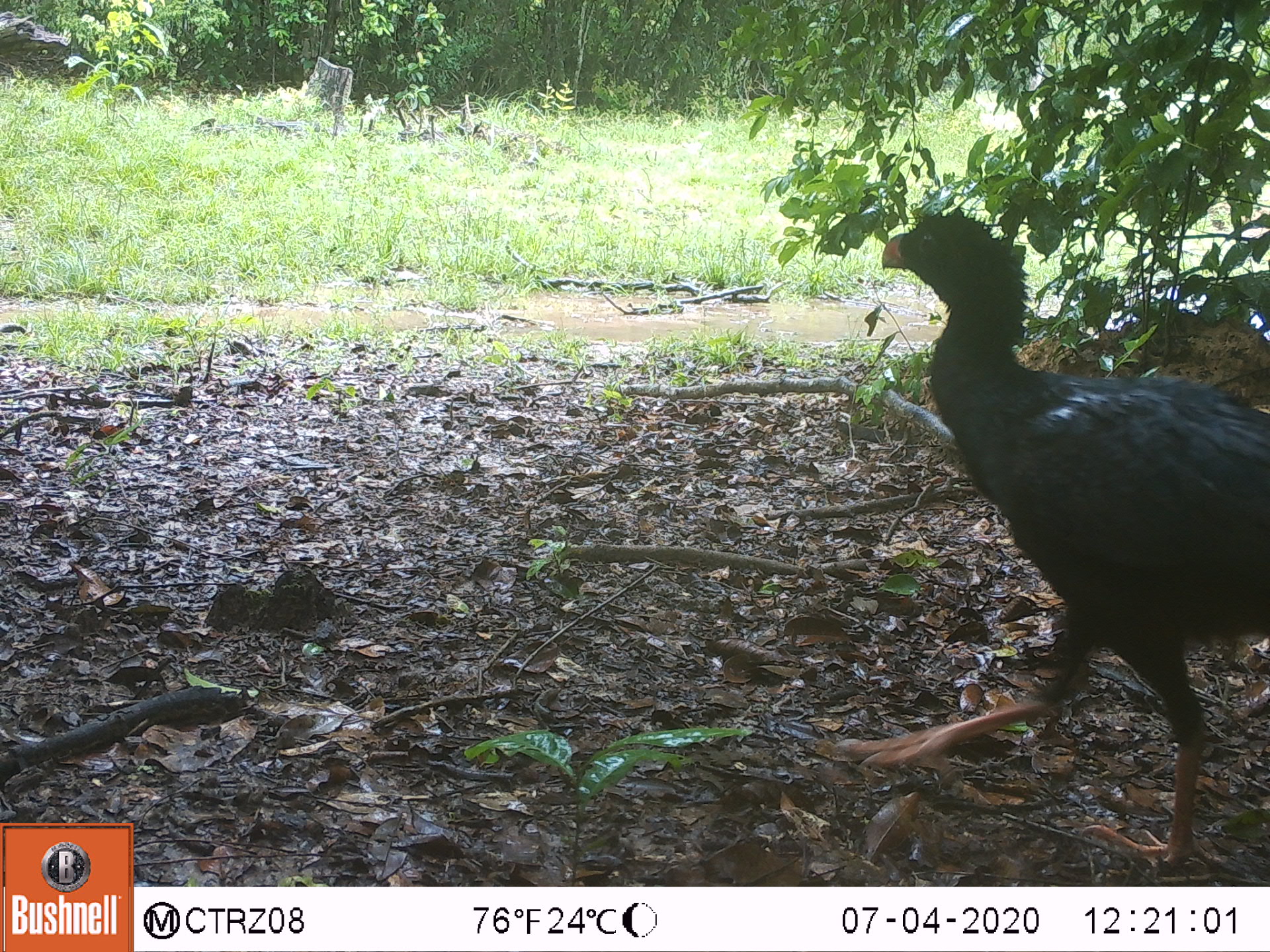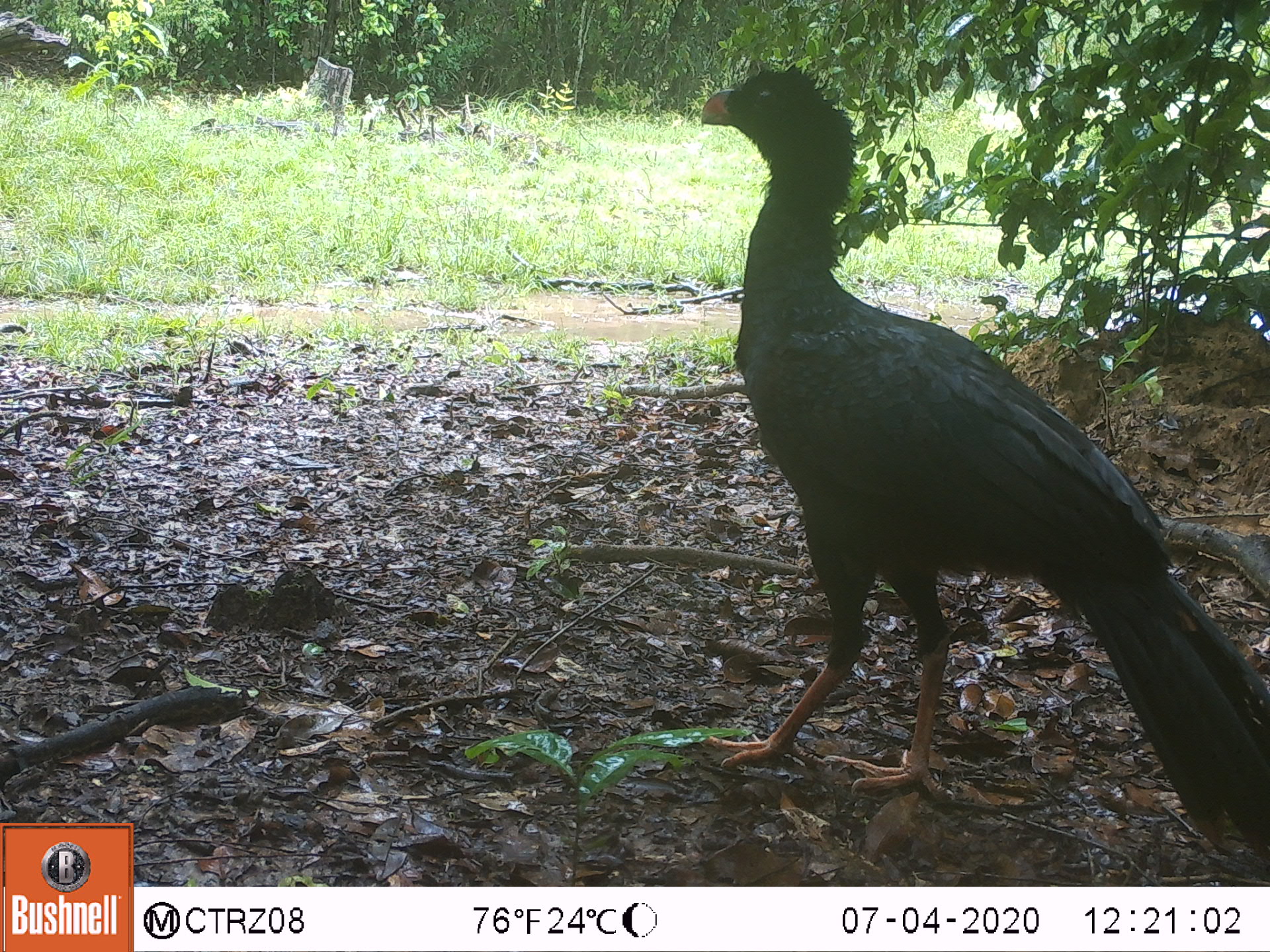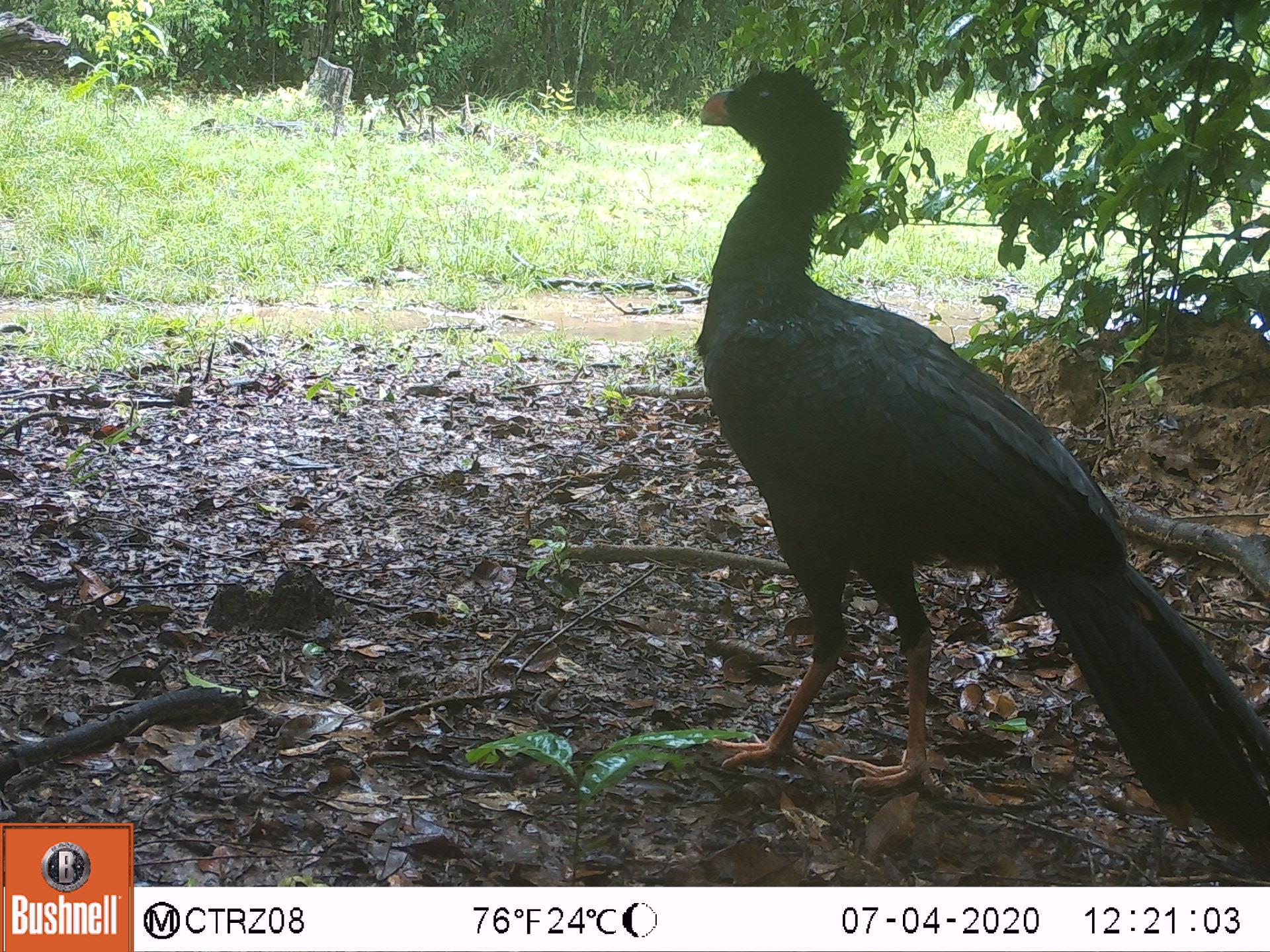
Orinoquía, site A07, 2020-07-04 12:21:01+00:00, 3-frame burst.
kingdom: Animalia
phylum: Chordata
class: Aves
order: Galliformes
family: Cracidae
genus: Mitu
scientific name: Mitu salvini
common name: salvin's currasow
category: salvins curassow